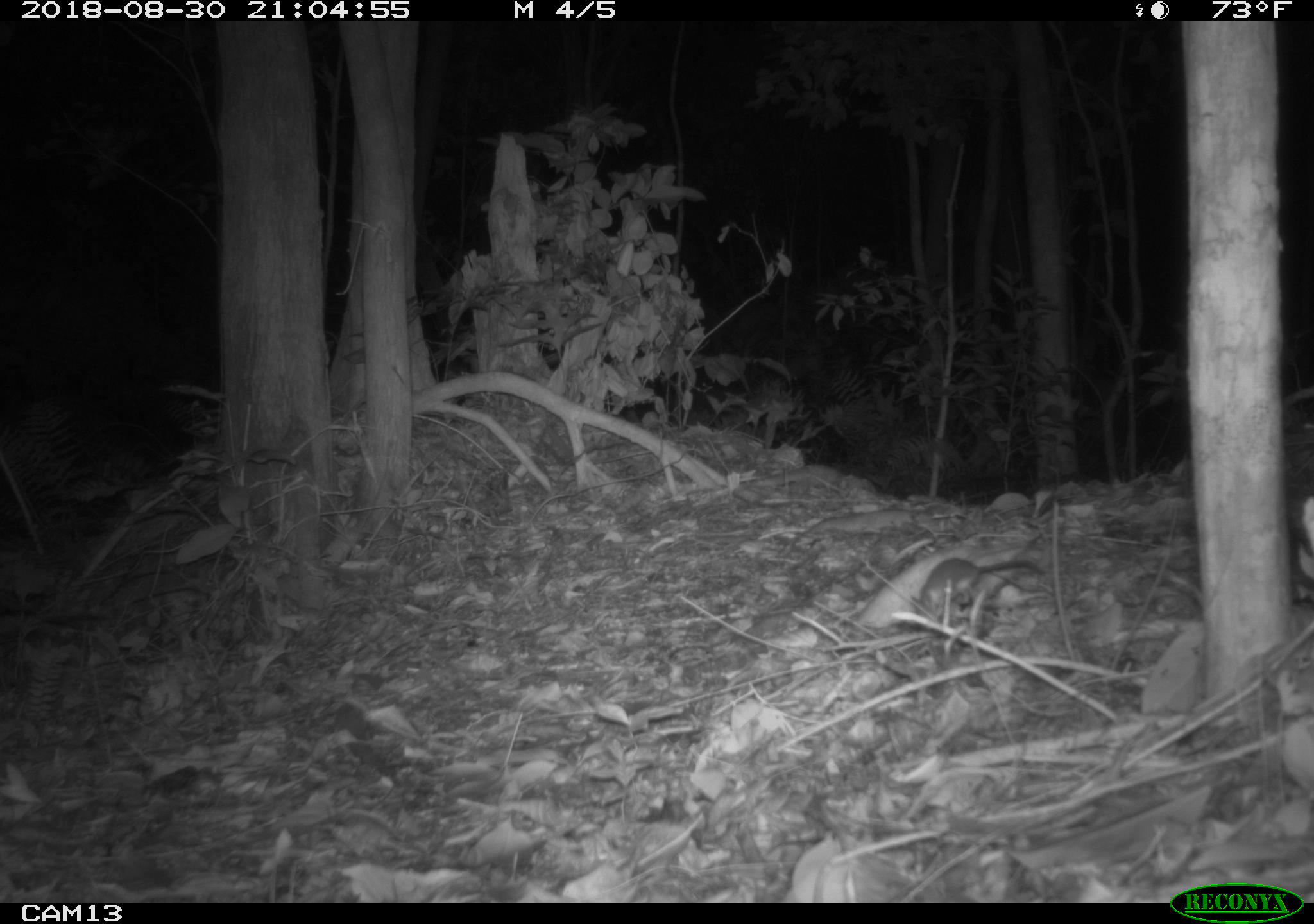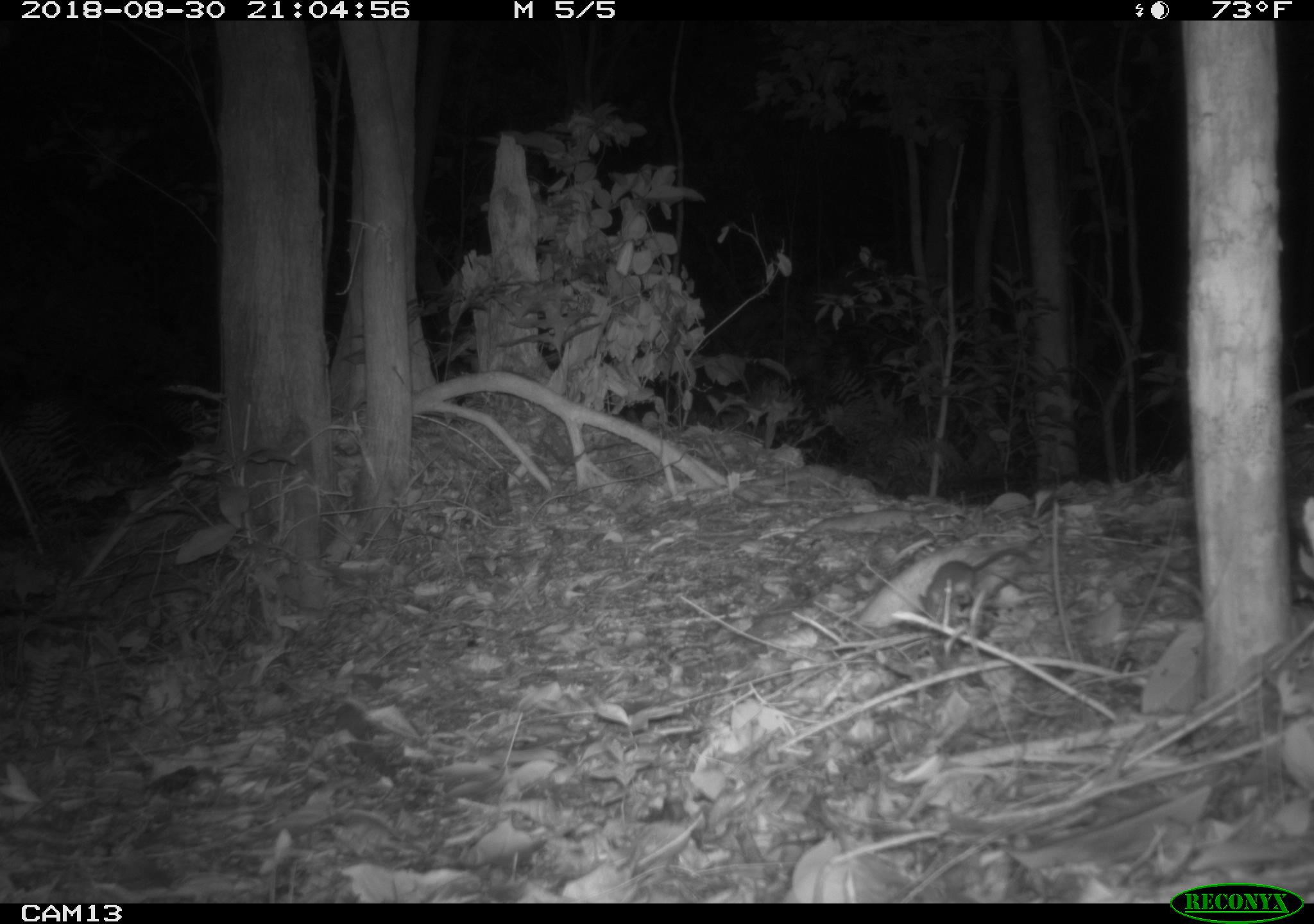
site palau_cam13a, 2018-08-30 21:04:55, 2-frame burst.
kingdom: Animalia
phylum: Chordata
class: Mammalia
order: Rodentia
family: Muridae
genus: Rattus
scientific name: Rattus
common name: rat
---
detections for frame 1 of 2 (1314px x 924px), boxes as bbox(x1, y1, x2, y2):
rat: bbox(903, 549, 1045, 623)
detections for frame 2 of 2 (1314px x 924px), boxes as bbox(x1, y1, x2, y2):
rat: bbox(920, 545, 1046, 615)